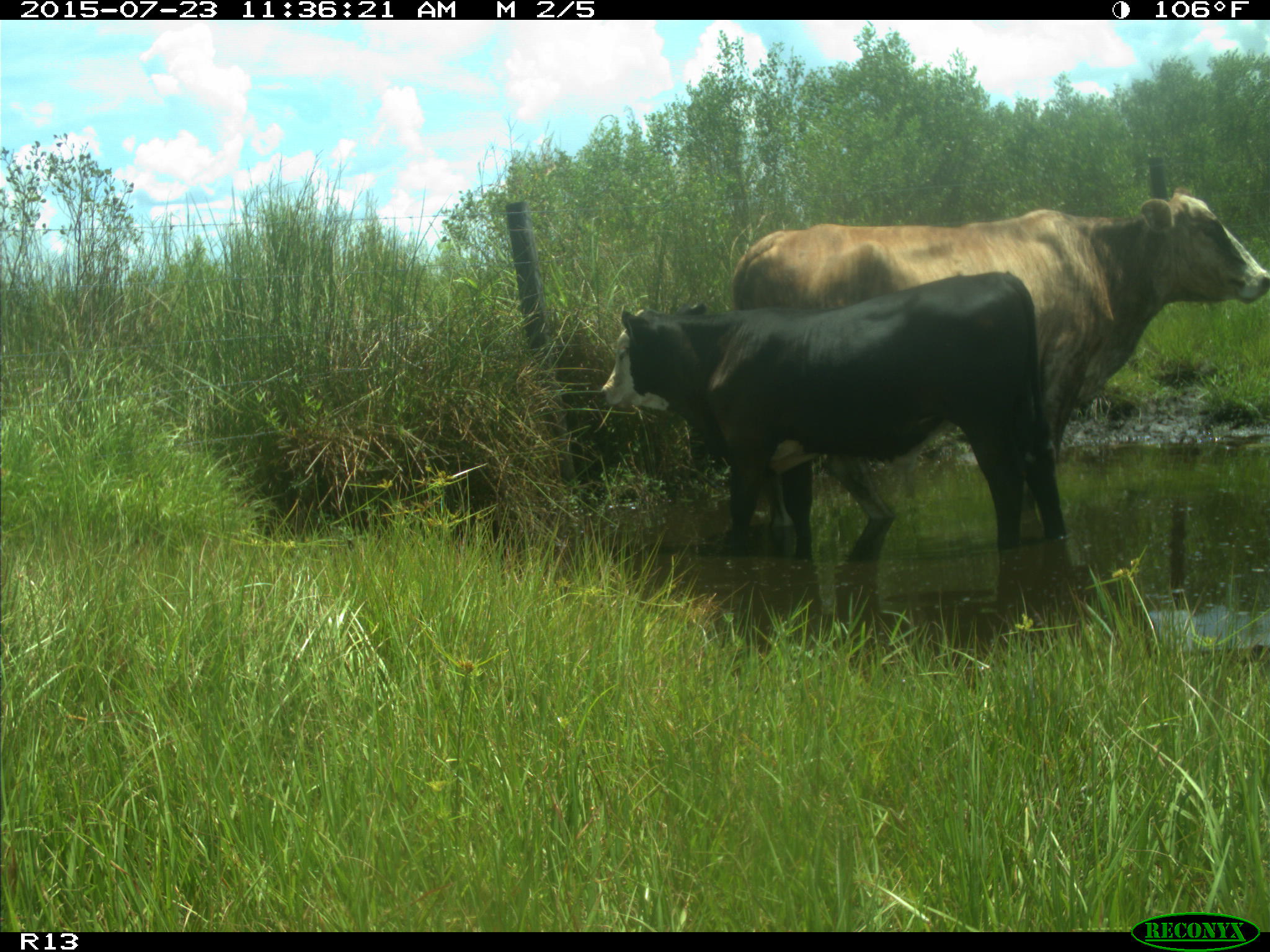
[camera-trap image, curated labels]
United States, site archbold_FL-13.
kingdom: Animalia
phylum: Chordata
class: Mammalia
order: Artiodactyla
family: Bovidae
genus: Bos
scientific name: Bos taurus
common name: domestic cow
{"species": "Bos taurus (domestic cow)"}